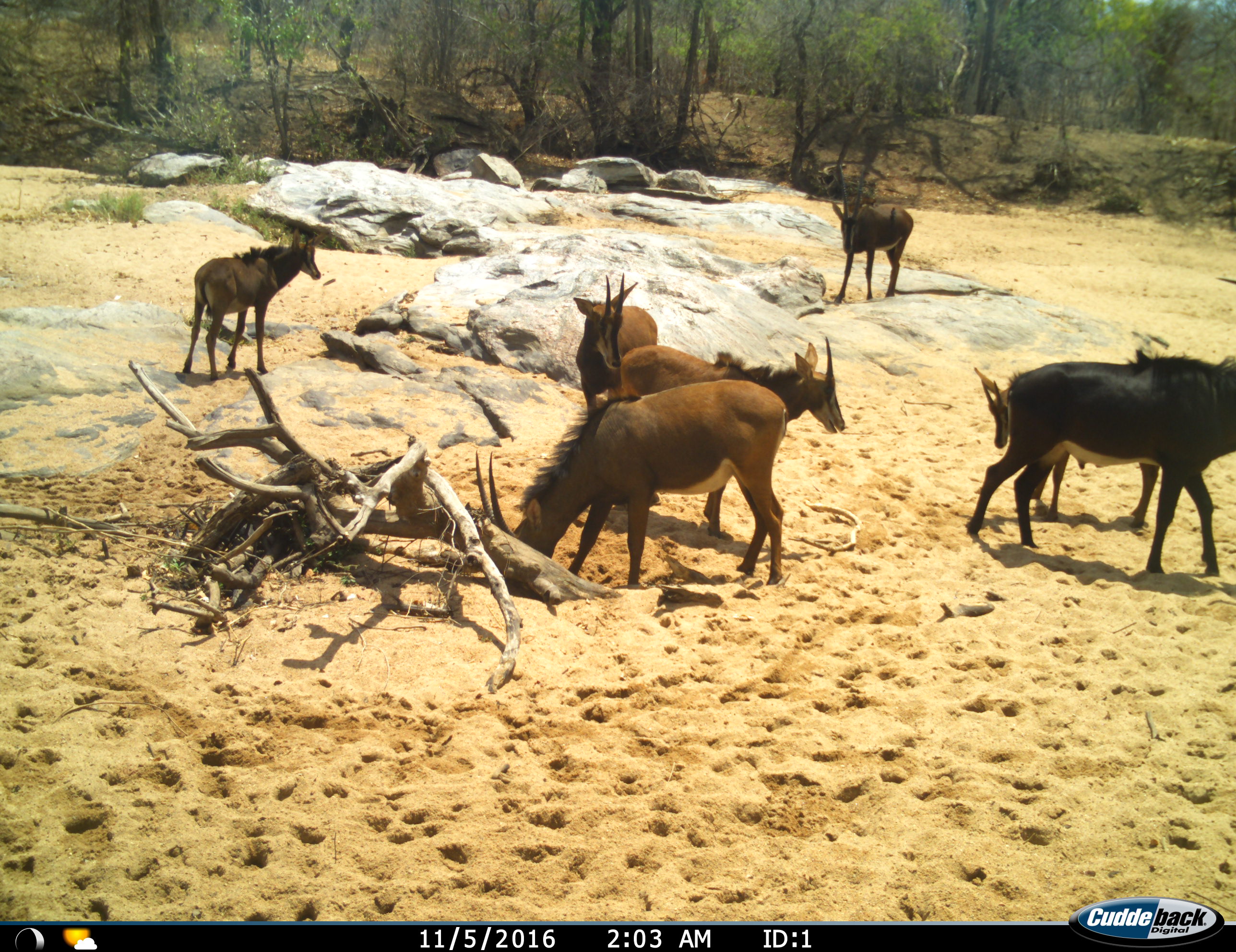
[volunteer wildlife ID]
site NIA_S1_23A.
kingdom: Animalia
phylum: Chordata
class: Mammalia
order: Artiodactyla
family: Bovidae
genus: Hippotragus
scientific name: Hippotragus niger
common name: sable antelope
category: sable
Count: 7.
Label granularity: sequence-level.